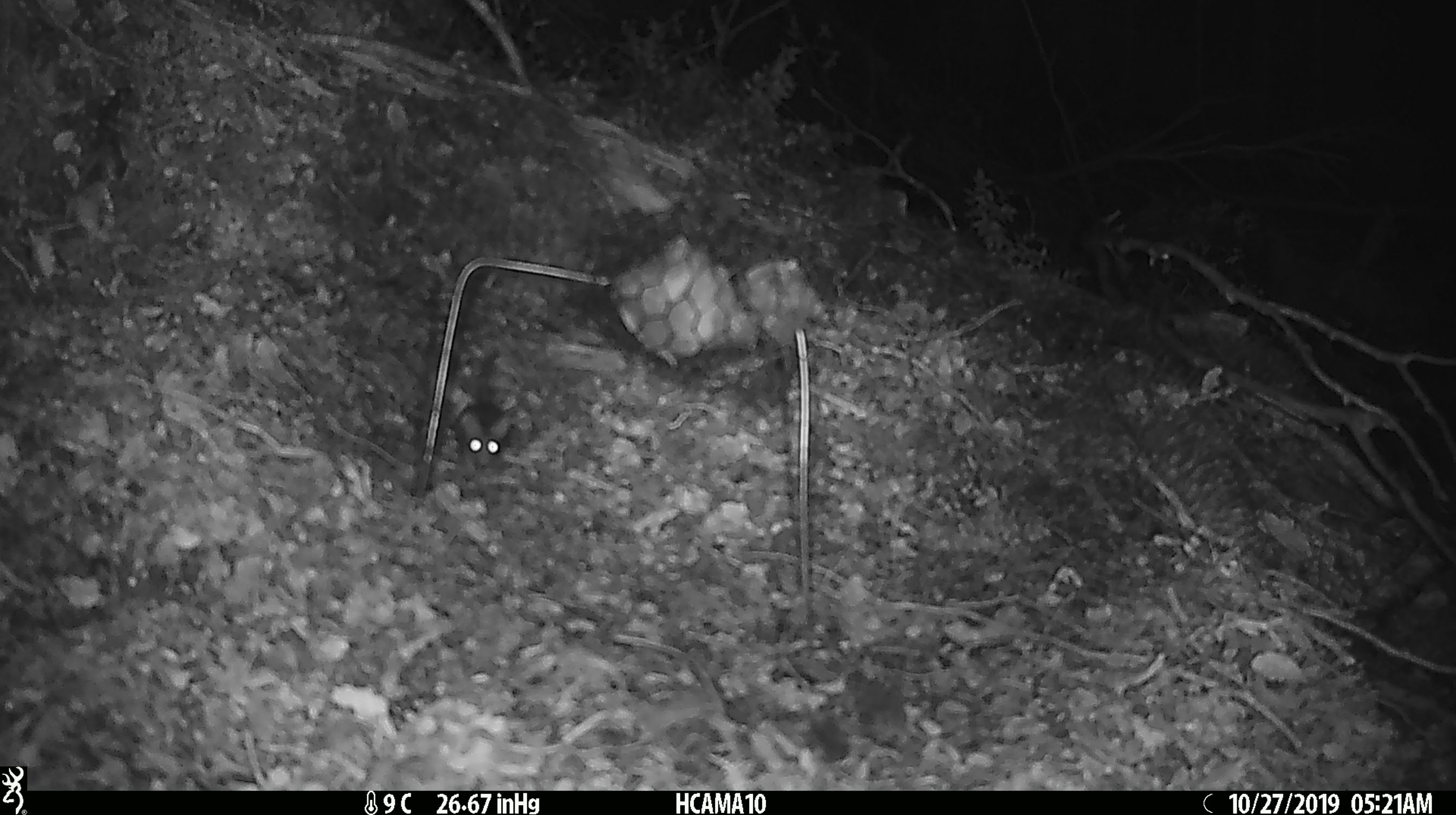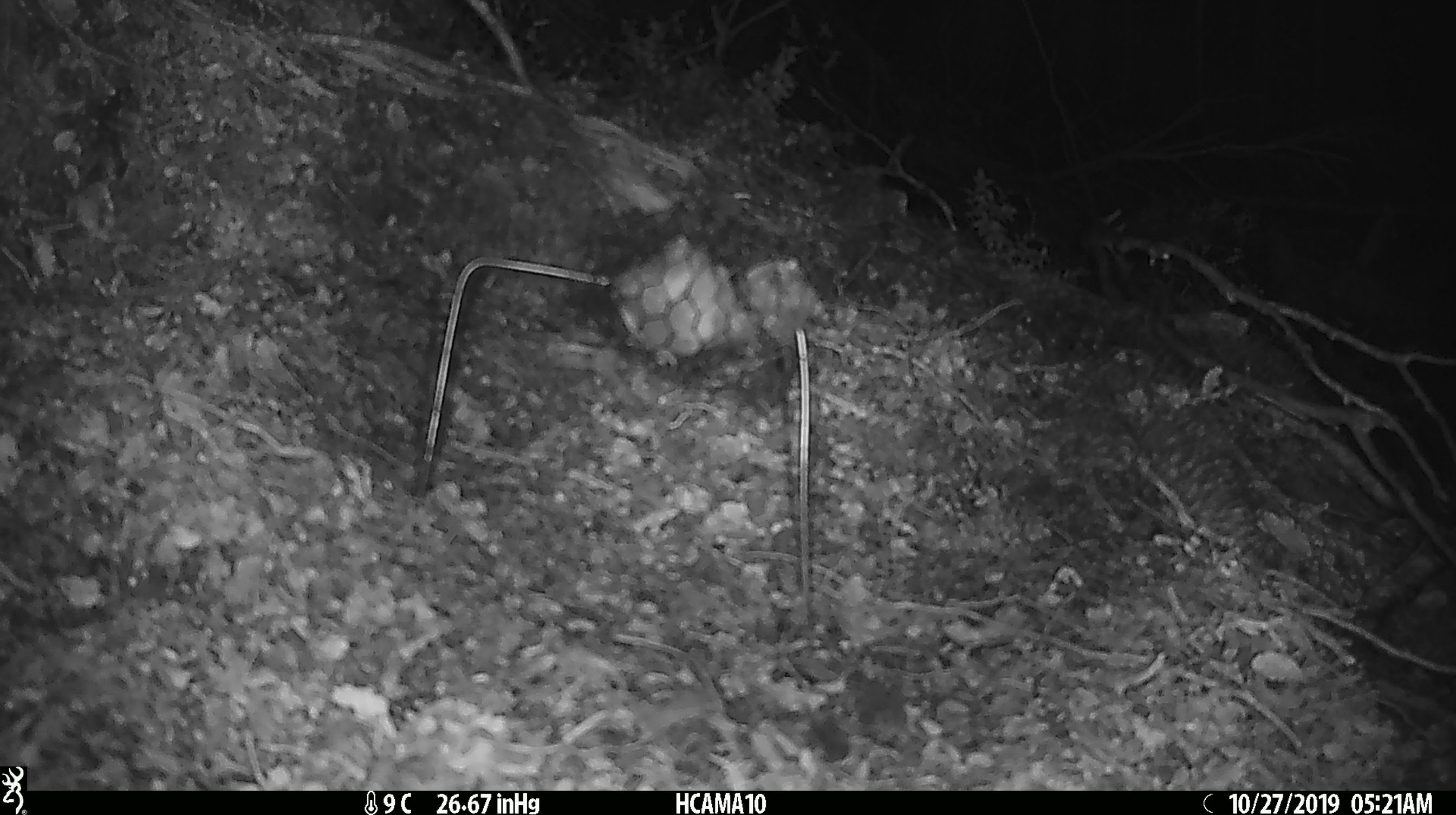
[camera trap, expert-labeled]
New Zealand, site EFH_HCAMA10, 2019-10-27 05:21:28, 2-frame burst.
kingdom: Animalia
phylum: Chordata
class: Mammalia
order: Rodentia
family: Muridae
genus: Mus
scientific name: Mus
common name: mouse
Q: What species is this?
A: Mouse (Mus).